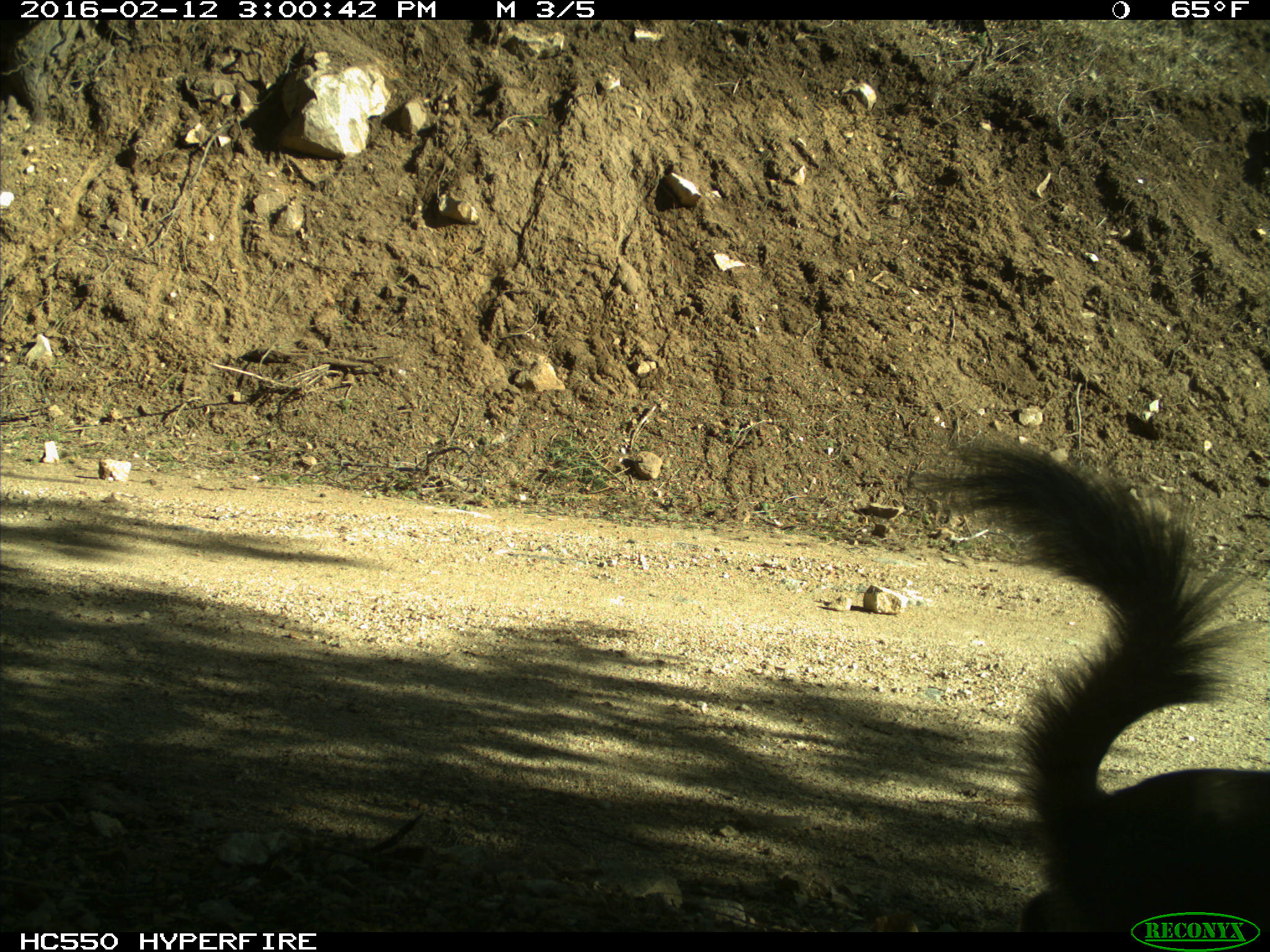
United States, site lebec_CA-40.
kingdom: Animalia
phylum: Chordata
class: Mammalia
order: Rodentia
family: Sciuridae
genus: Sciurus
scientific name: Sciurus carolinensis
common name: eastern gray squirrel